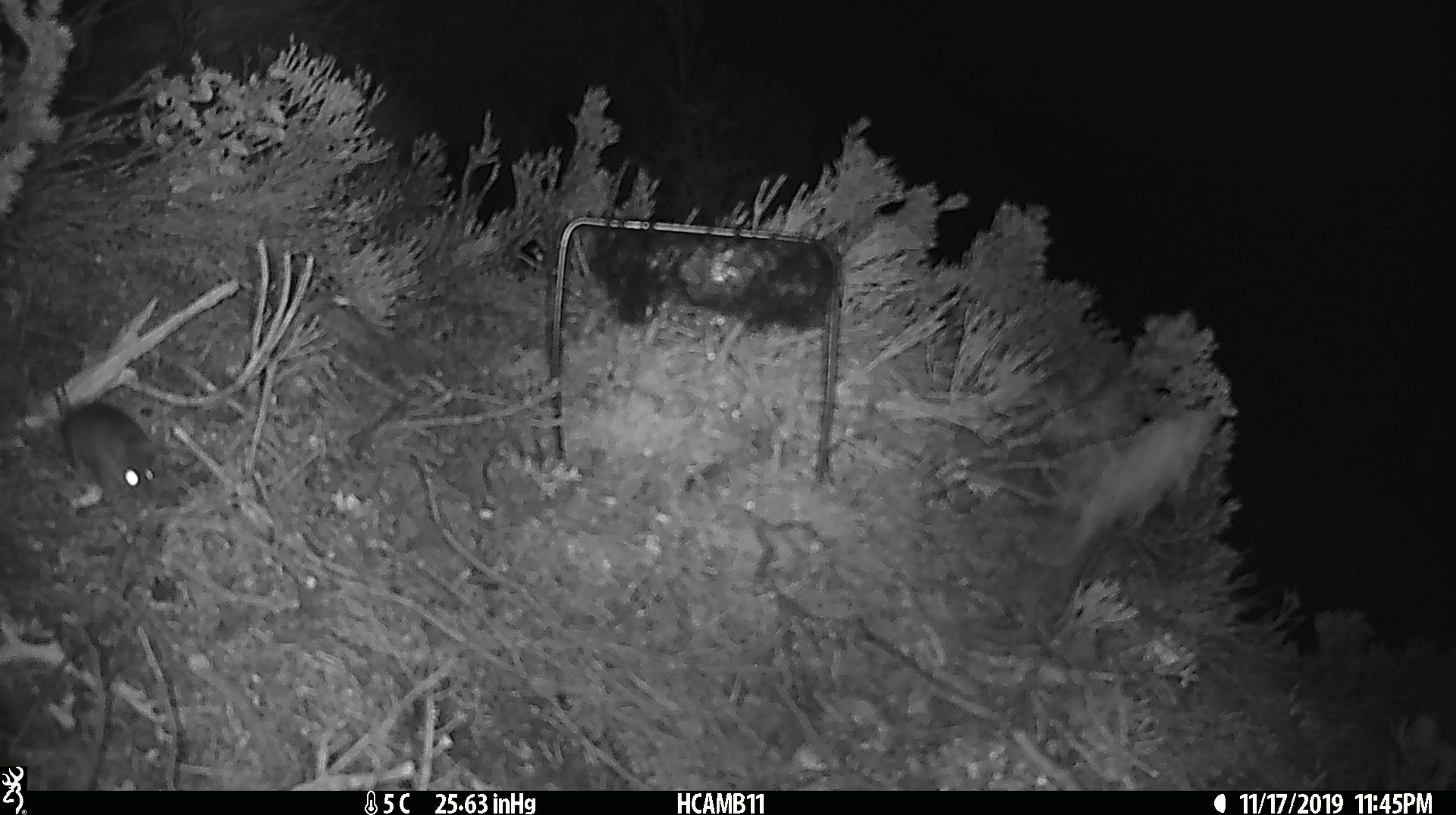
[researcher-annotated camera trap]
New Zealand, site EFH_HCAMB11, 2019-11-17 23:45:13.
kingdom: Animalia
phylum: Chordata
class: Mammalia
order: Rodentia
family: Muridae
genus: Mus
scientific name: Mus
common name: mouse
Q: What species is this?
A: Mouse (Mus).